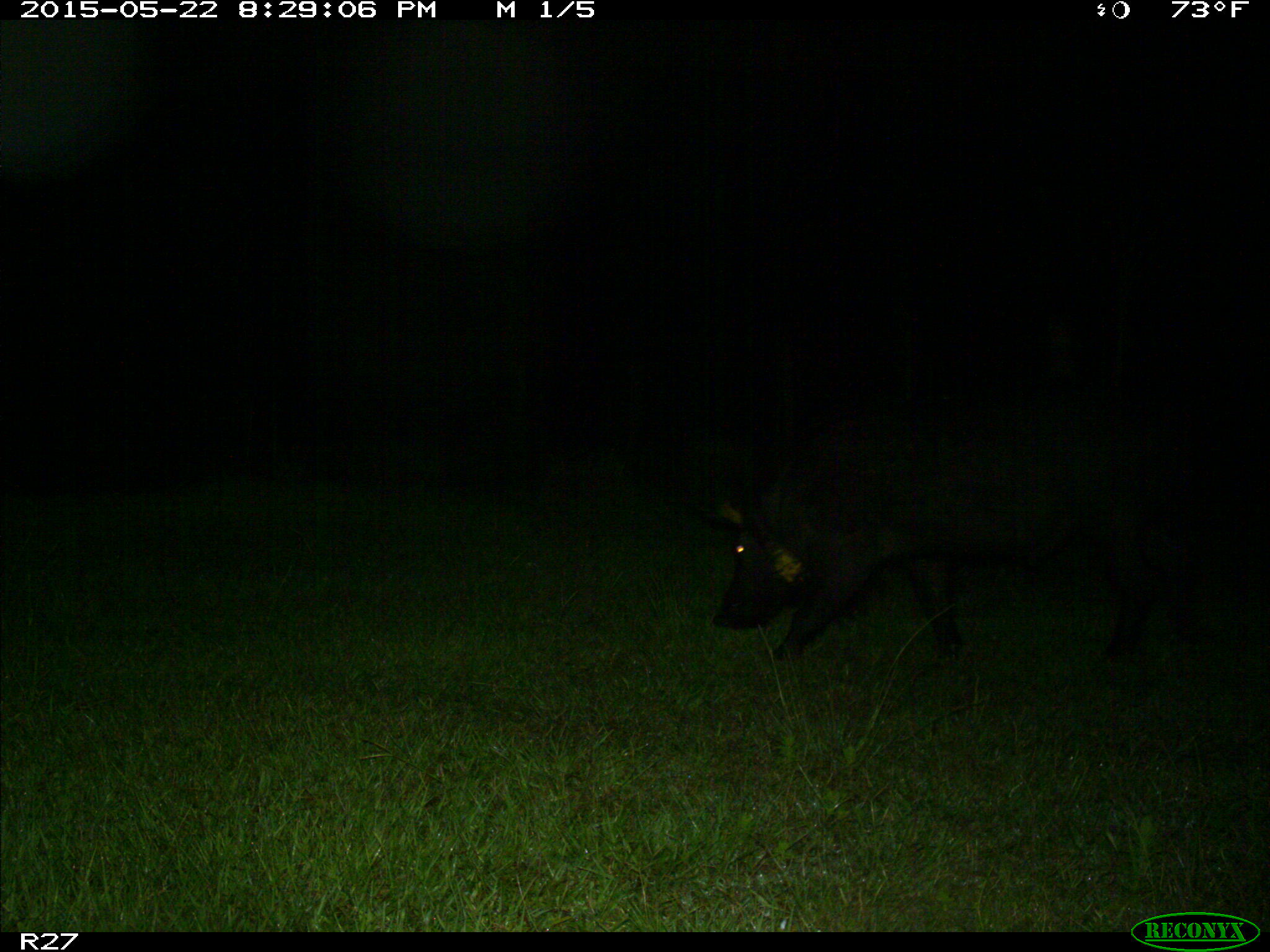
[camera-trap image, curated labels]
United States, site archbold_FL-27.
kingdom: Animalia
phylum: Chordata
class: Mammalia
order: Artiodactyla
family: Suidae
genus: Sus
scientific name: Sus scrofa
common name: wild boar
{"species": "Sus scrofa (wild boar)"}